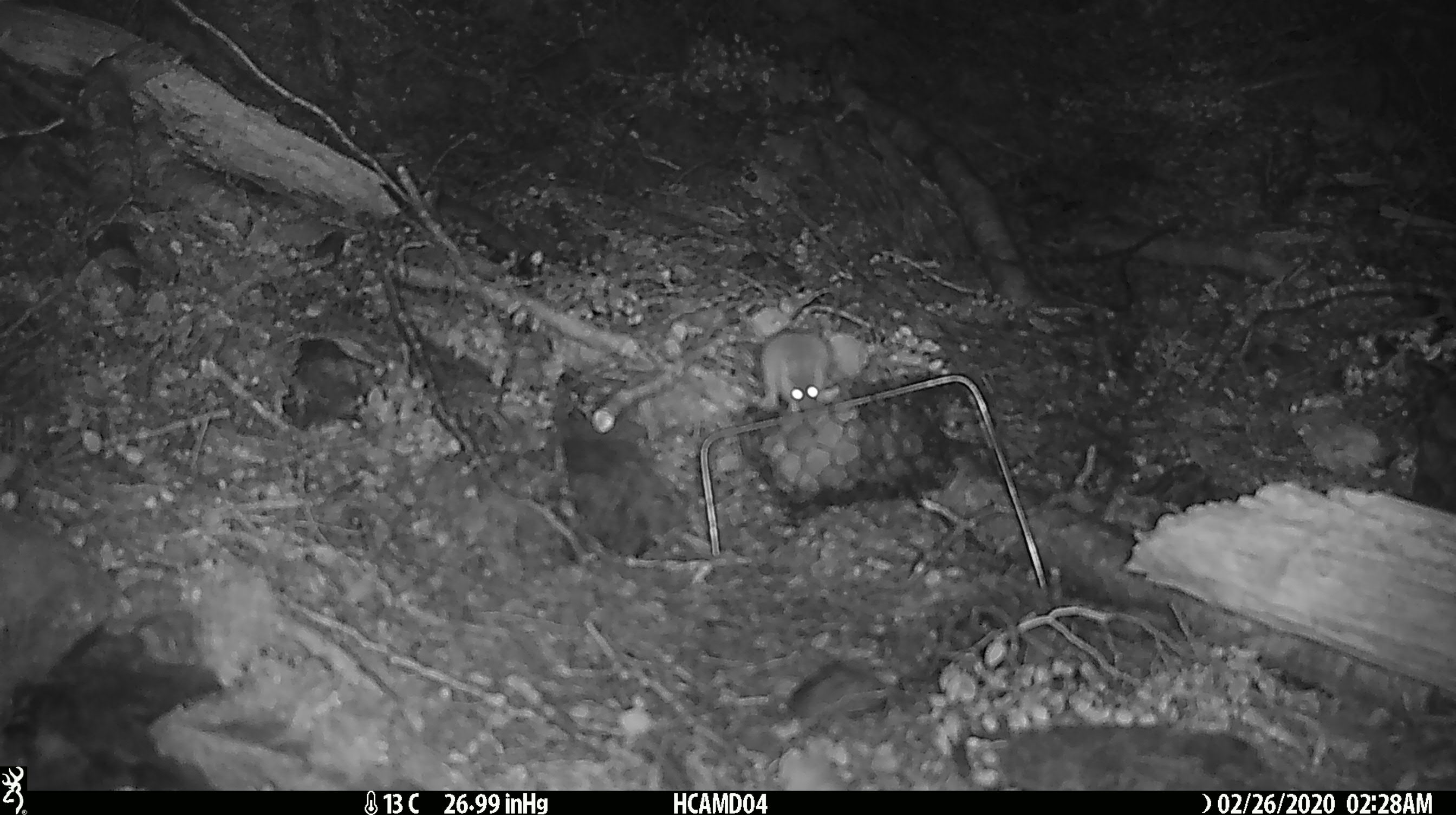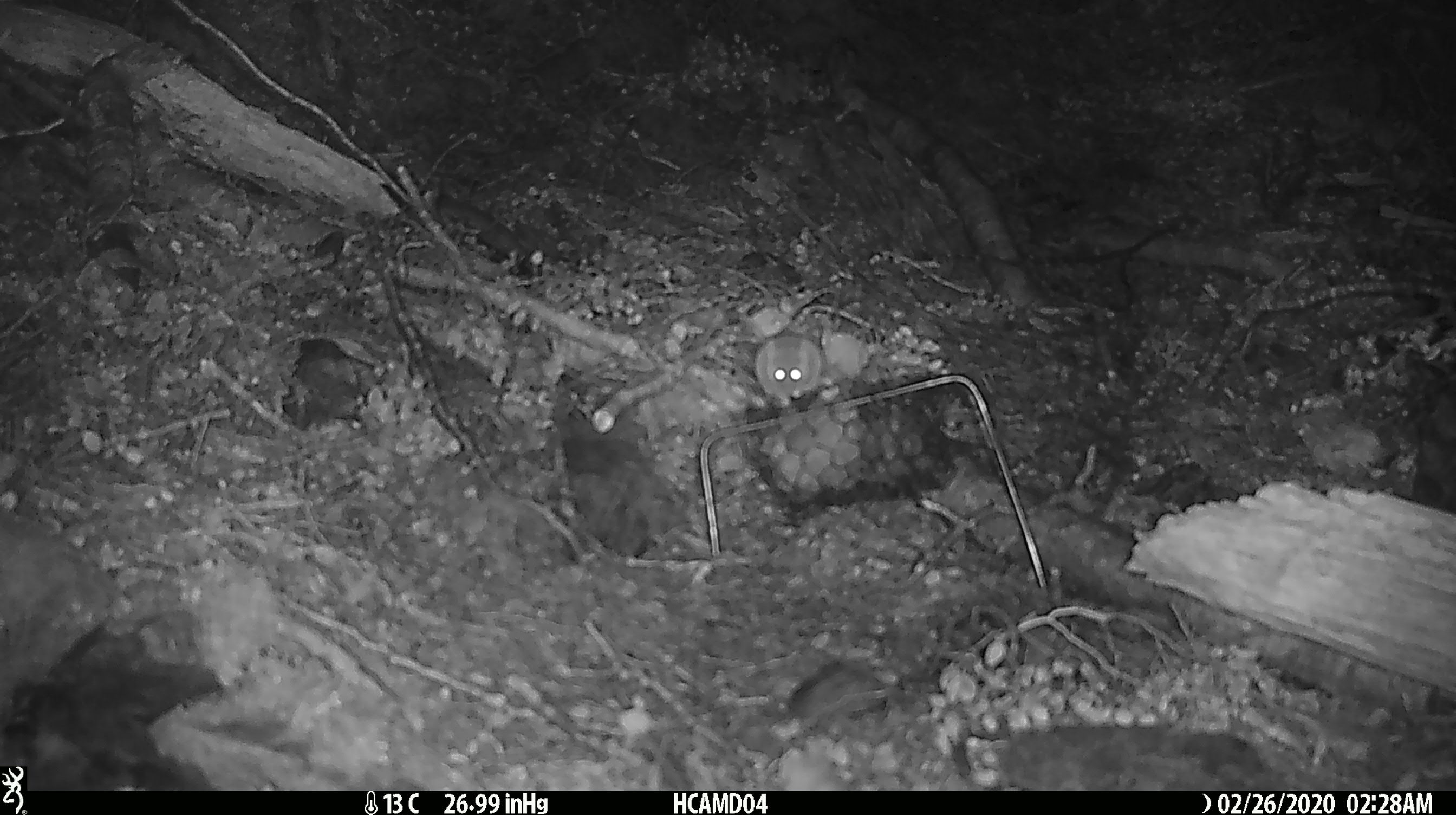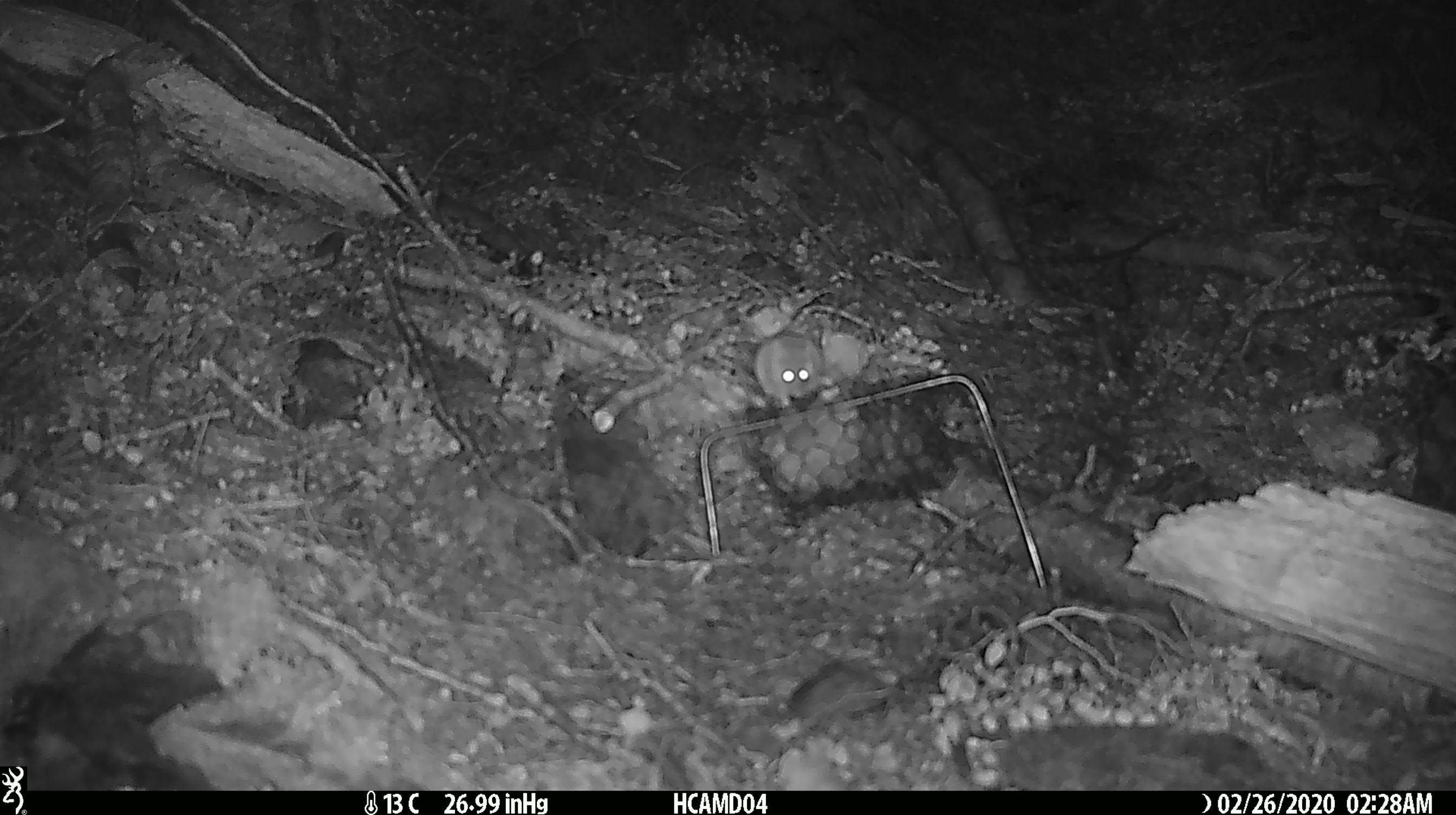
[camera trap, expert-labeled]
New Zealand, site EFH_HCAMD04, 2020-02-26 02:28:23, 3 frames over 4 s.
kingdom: Animalia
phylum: Chordata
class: Mammalia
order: Rodentia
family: Muridae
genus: Mus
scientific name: Mus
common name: mouse